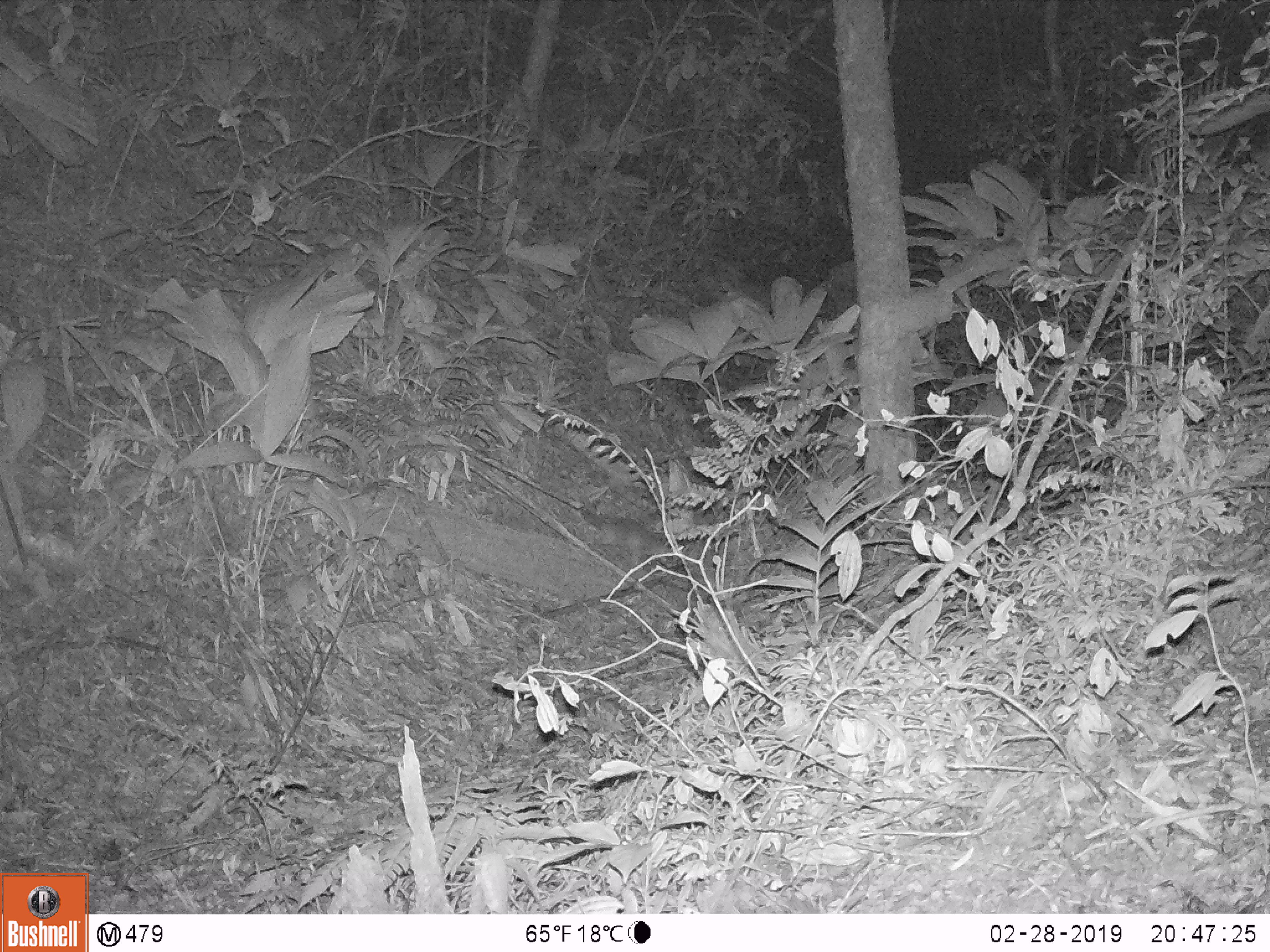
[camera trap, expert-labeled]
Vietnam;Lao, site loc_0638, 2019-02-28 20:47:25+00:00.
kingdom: Animalia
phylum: Chordata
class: Mammalia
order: Carnivora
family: Mustelidae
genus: Melogale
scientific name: Melogale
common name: ferret badger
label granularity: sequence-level